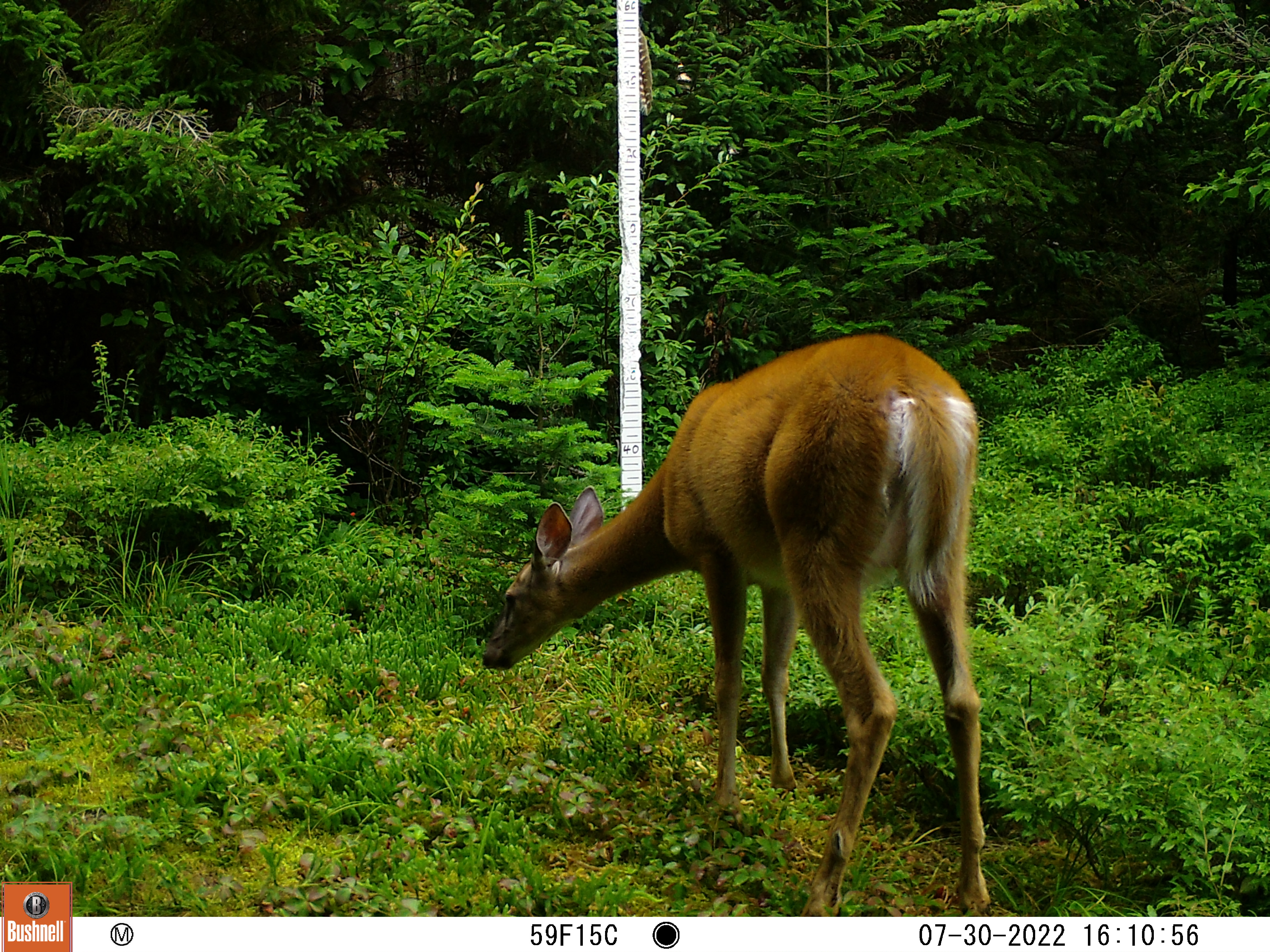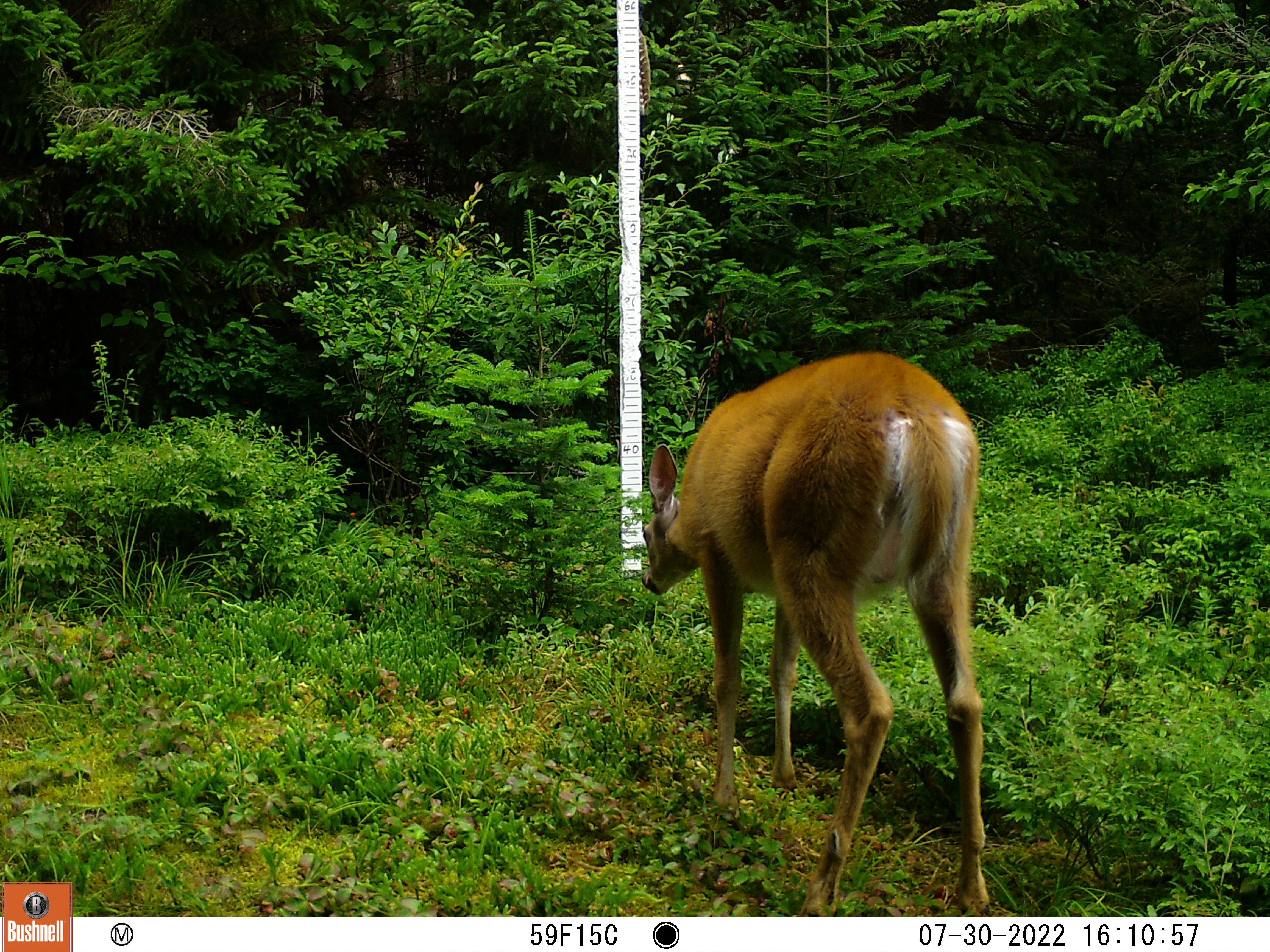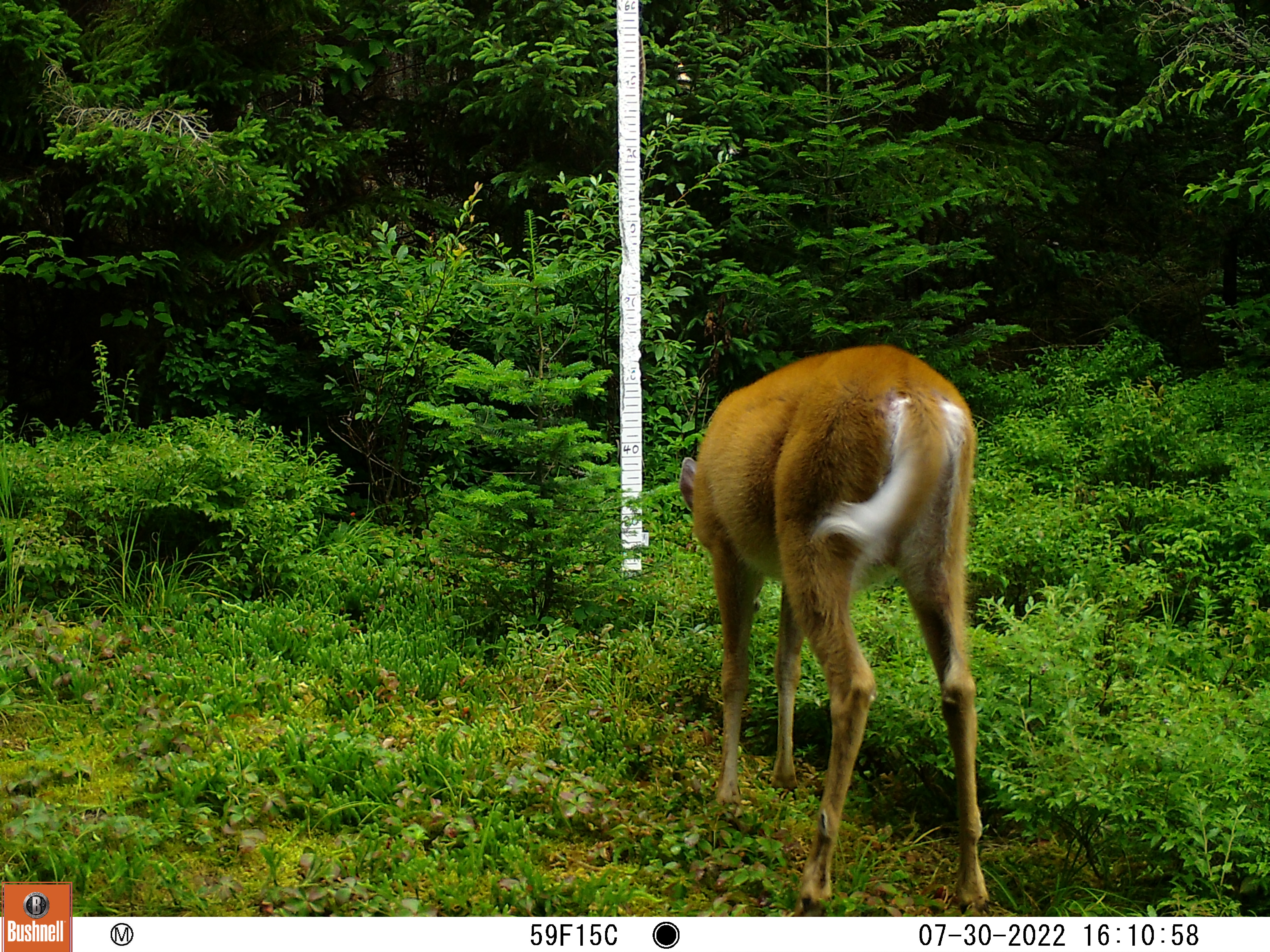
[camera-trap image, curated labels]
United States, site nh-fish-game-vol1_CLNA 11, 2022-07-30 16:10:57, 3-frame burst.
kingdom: Animalia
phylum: Chordata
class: Mammalia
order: Artiodactyla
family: Cervidae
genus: Odocoileus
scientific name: Odocoileus virginianus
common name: white-tailed deer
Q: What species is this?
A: White-tailed deer (Odocoileus virginianus).